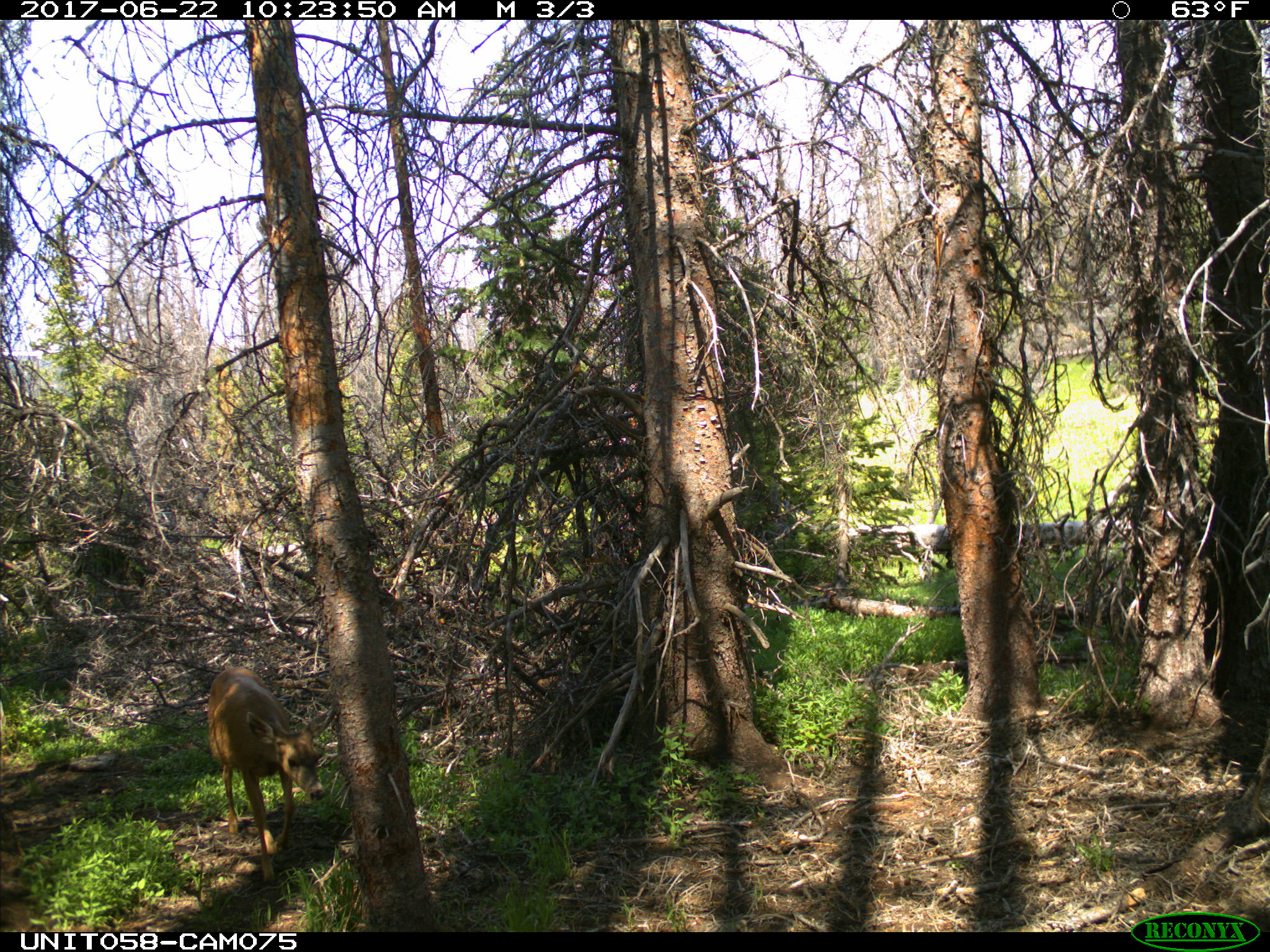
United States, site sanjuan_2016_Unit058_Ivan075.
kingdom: Animalia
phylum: Chordata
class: Mammalia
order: Artiodactyla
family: Cervidae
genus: Odocoileus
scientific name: Odocoileus hemionus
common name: mule deer